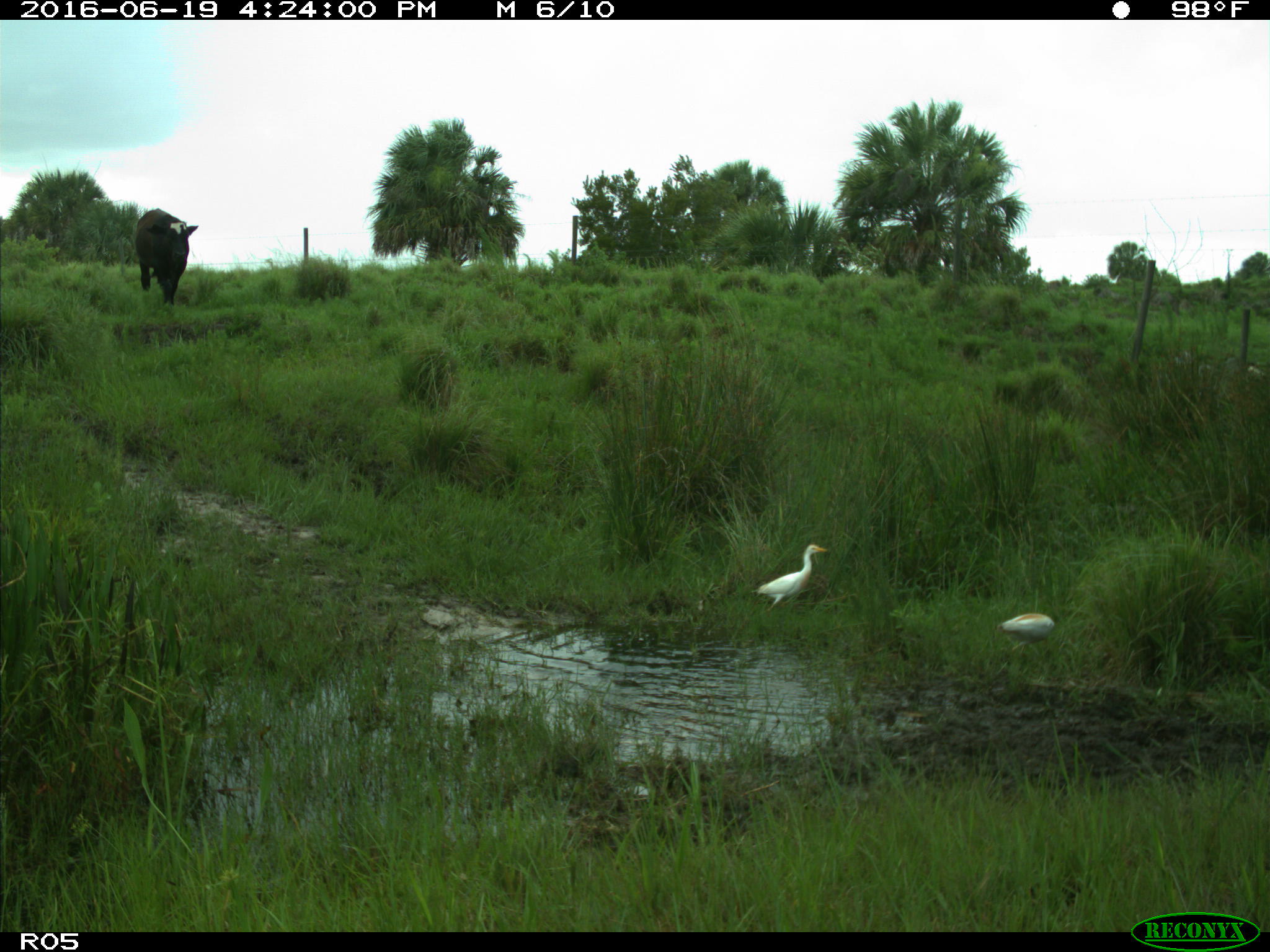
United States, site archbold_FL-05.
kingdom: Animalia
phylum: Chordata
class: Mammalia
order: Artiodactyla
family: Bovidae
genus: Bos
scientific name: Bos taurus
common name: domestic cow